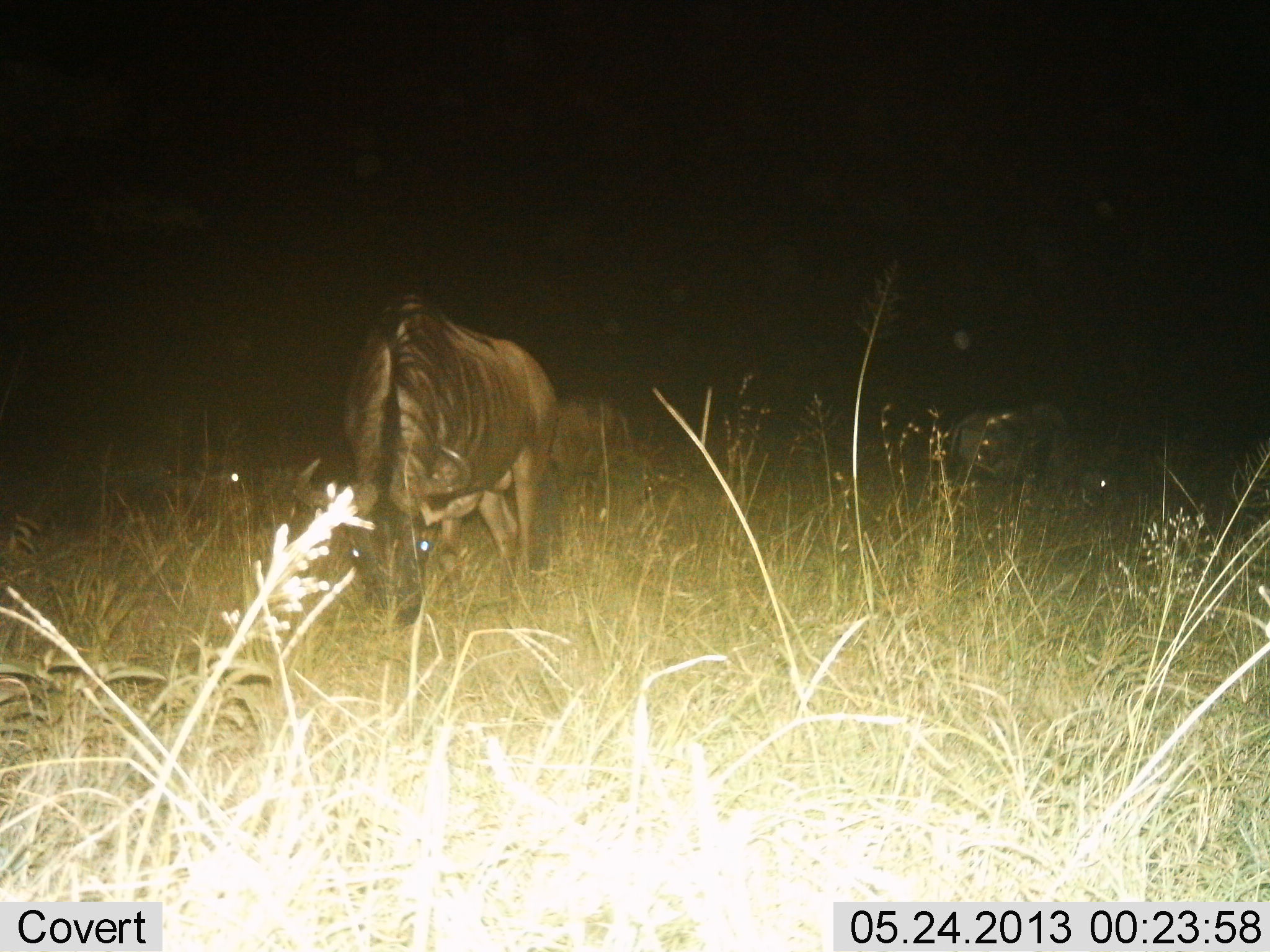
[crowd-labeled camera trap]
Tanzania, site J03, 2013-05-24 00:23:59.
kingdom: Animalia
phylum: Chordata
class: Mammalia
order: Artiodactyla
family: Bovidae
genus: Connochaetes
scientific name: Connochaetes taurinus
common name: blue wildebeest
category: wildebeest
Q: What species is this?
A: Wildebeest (blue wildebeest) (Connochaetes taurinus).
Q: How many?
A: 3.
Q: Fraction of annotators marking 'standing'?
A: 38%.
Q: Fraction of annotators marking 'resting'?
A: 14%.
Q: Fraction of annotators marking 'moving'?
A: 5%.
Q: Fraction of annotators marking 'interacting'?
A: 0%.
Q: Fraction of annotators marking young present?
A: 5%.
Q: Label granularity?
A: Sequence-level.